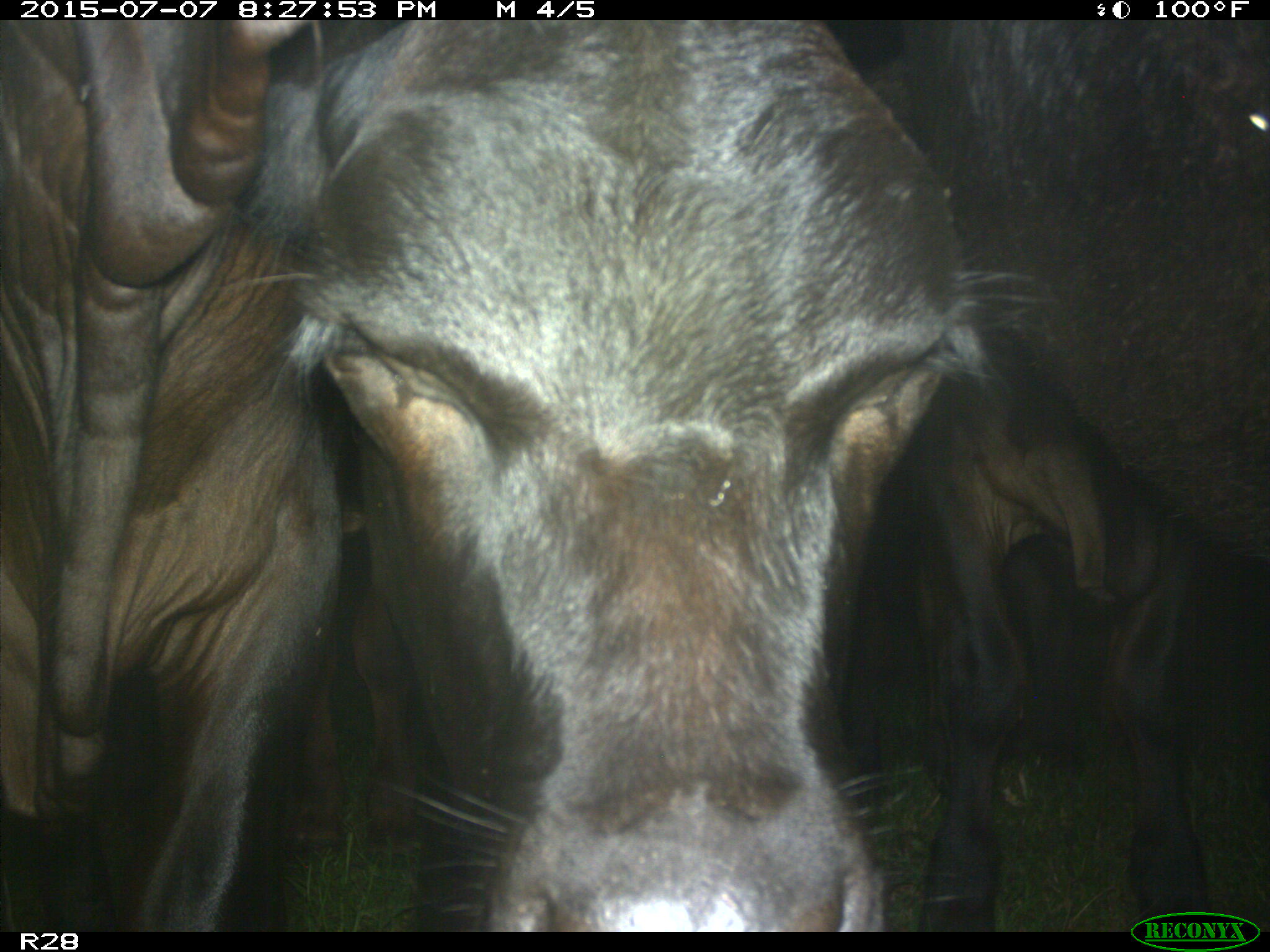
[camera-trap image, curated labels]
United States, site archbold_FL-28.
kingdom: Animalia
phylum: Chordata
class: Mammalia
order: Artiodactyla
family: Bovidae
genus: Bos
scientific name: Bos taurus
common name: domestic cow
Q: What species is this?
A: Bos taurus (domestic cow).